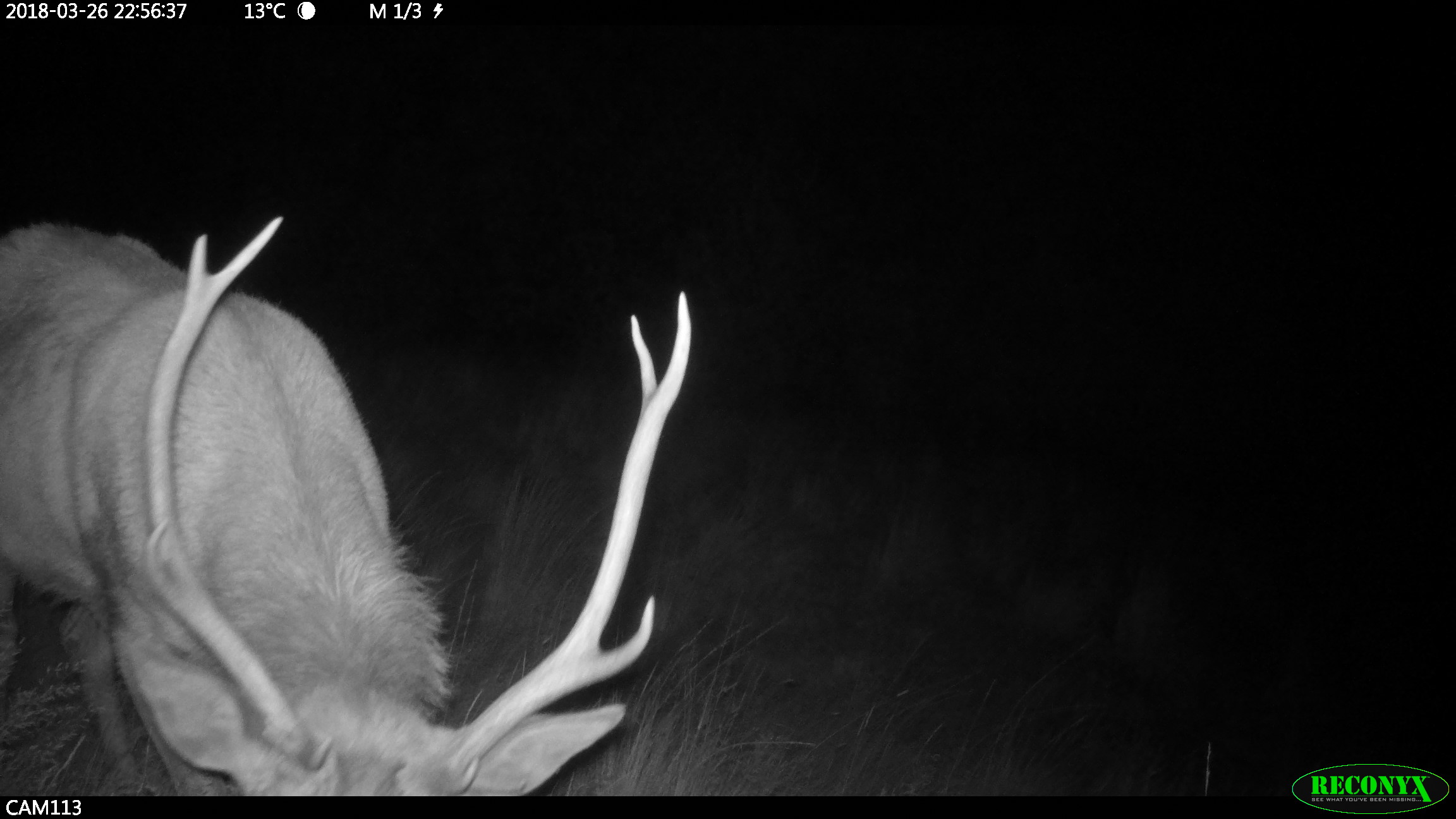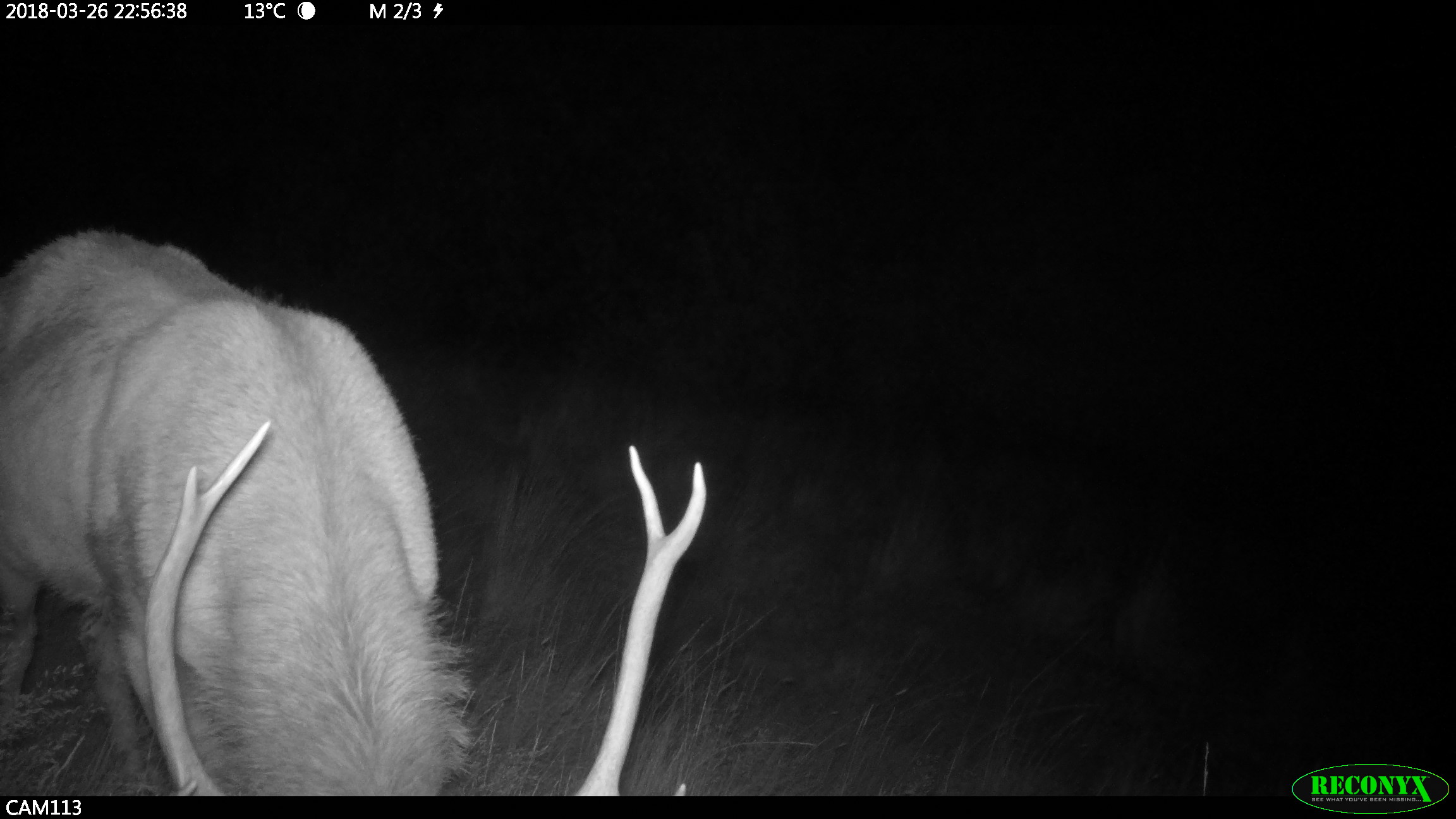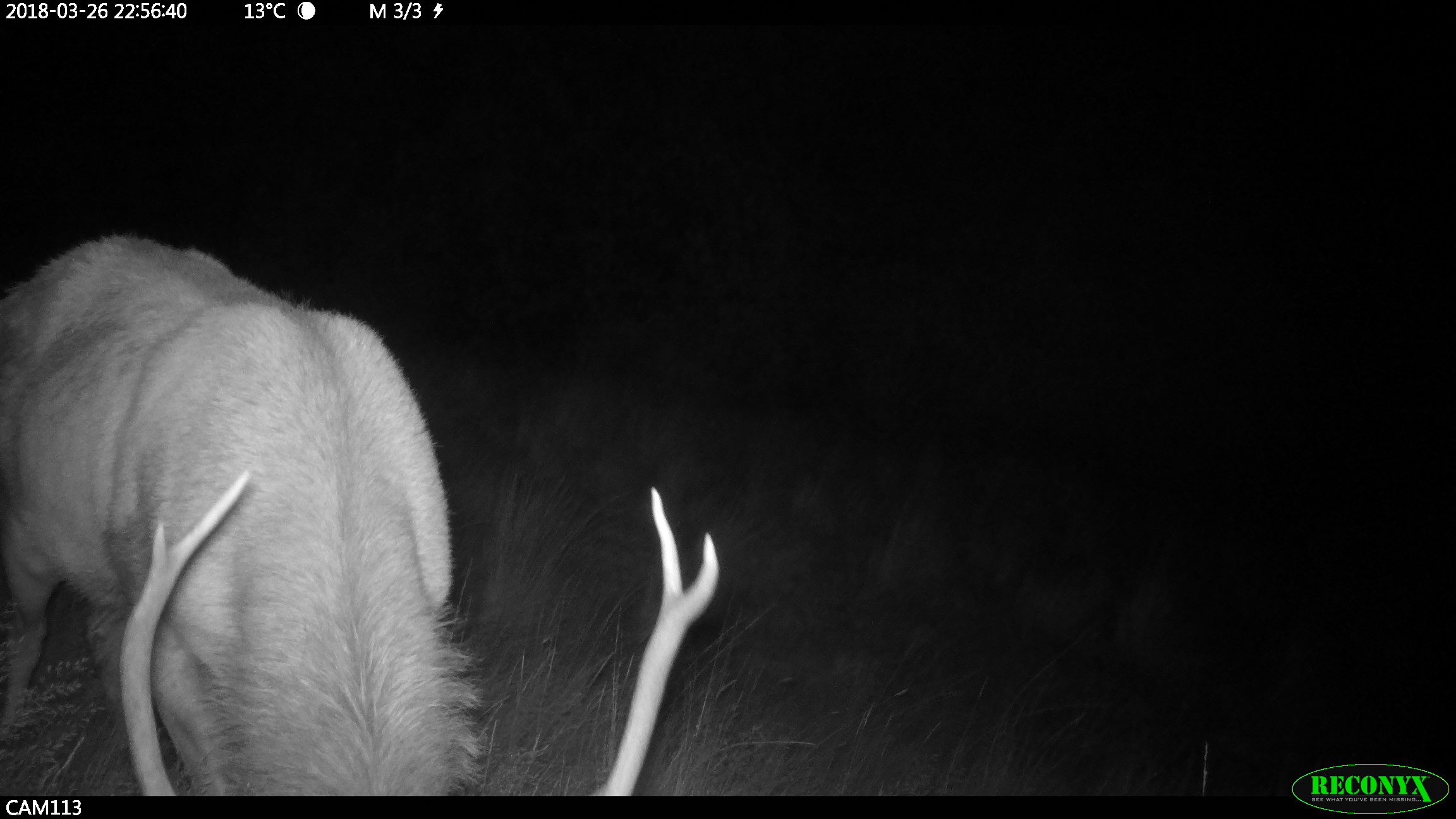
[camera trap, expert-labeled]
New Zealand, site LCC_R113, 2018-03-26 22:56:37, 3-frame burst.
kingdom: Animalia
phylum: Chordata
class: Mammalia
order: Artiodactyla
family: Cervidae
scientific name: Cervidae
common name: deer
Deer (Cervidae).